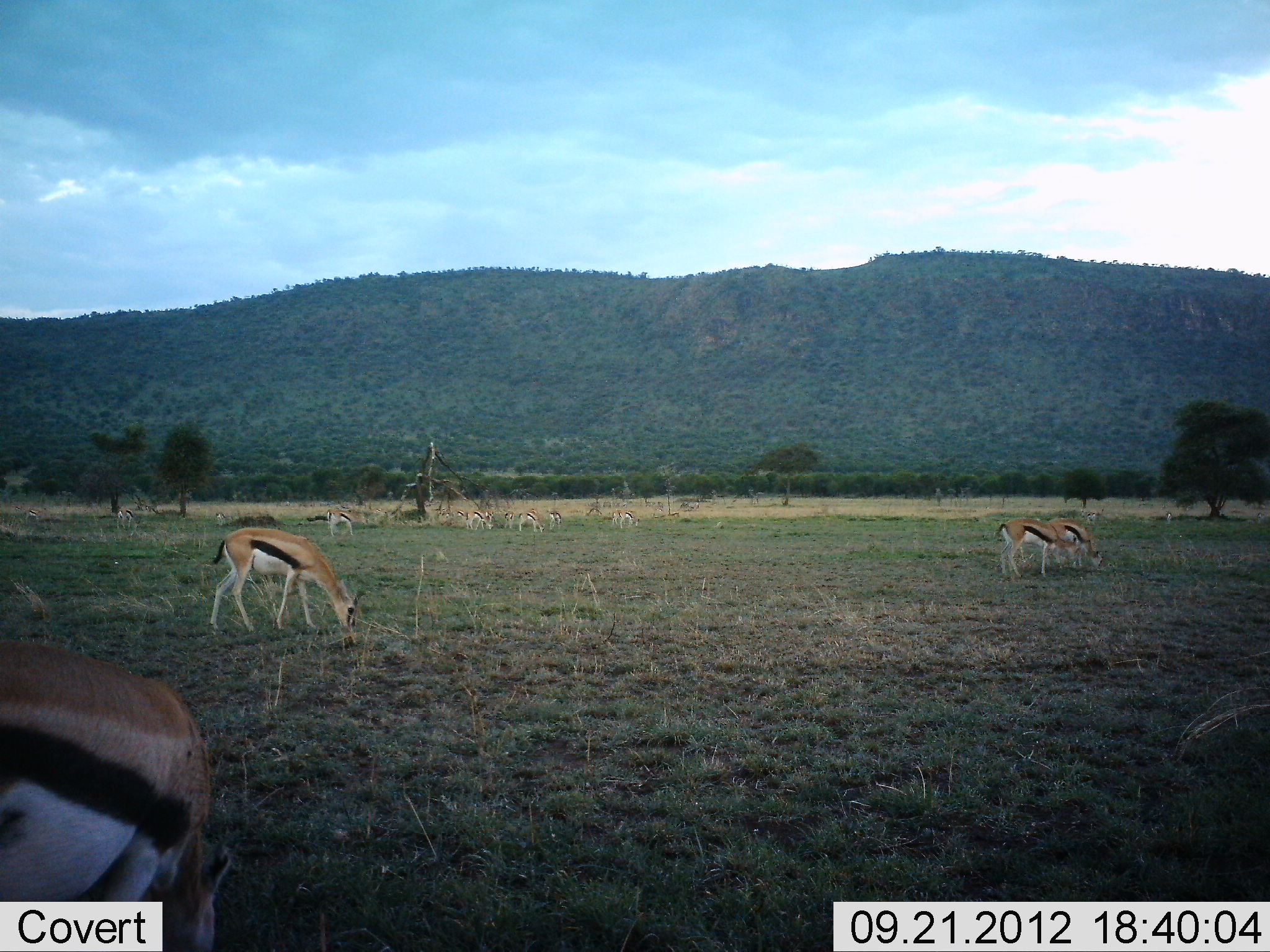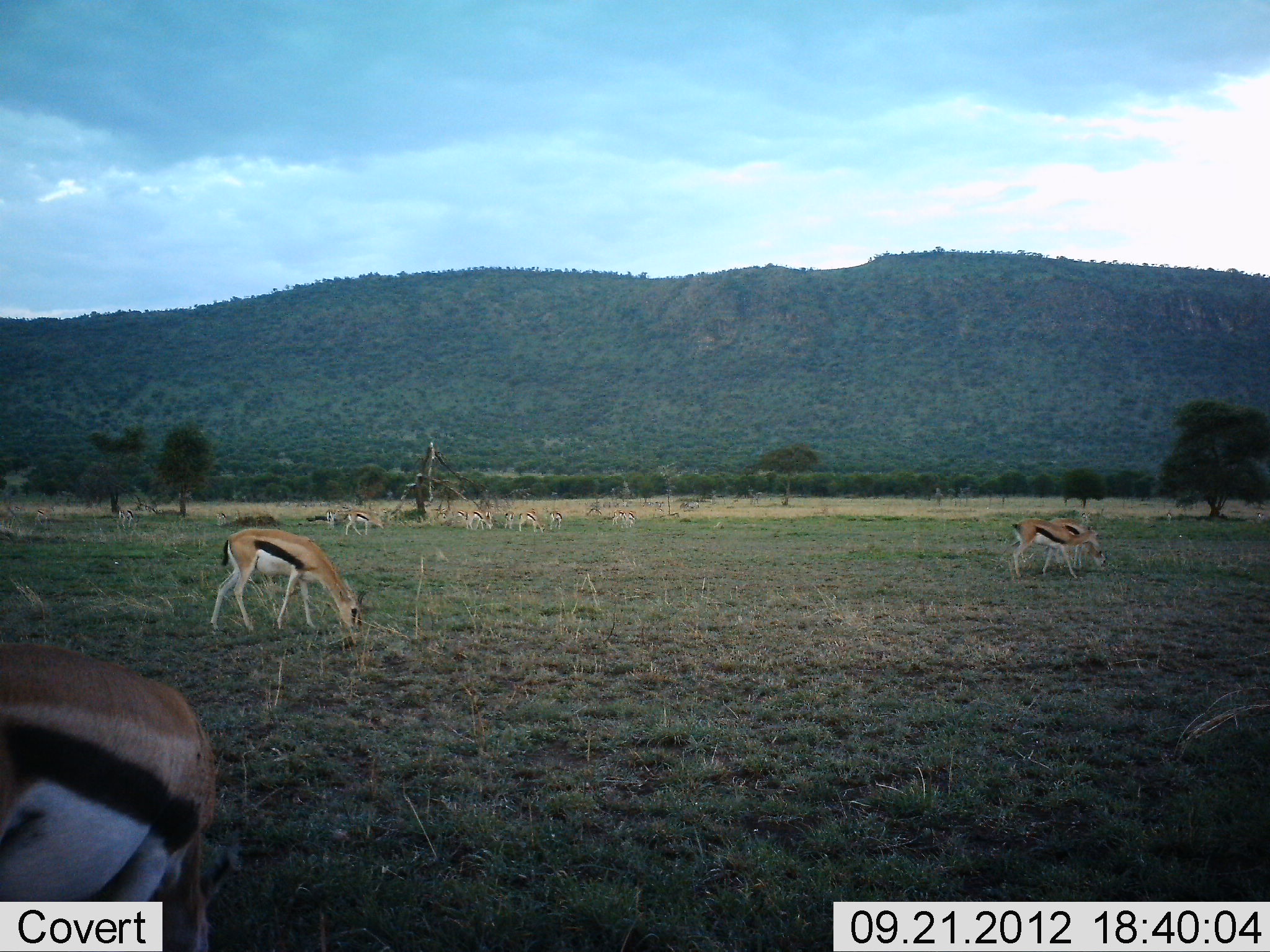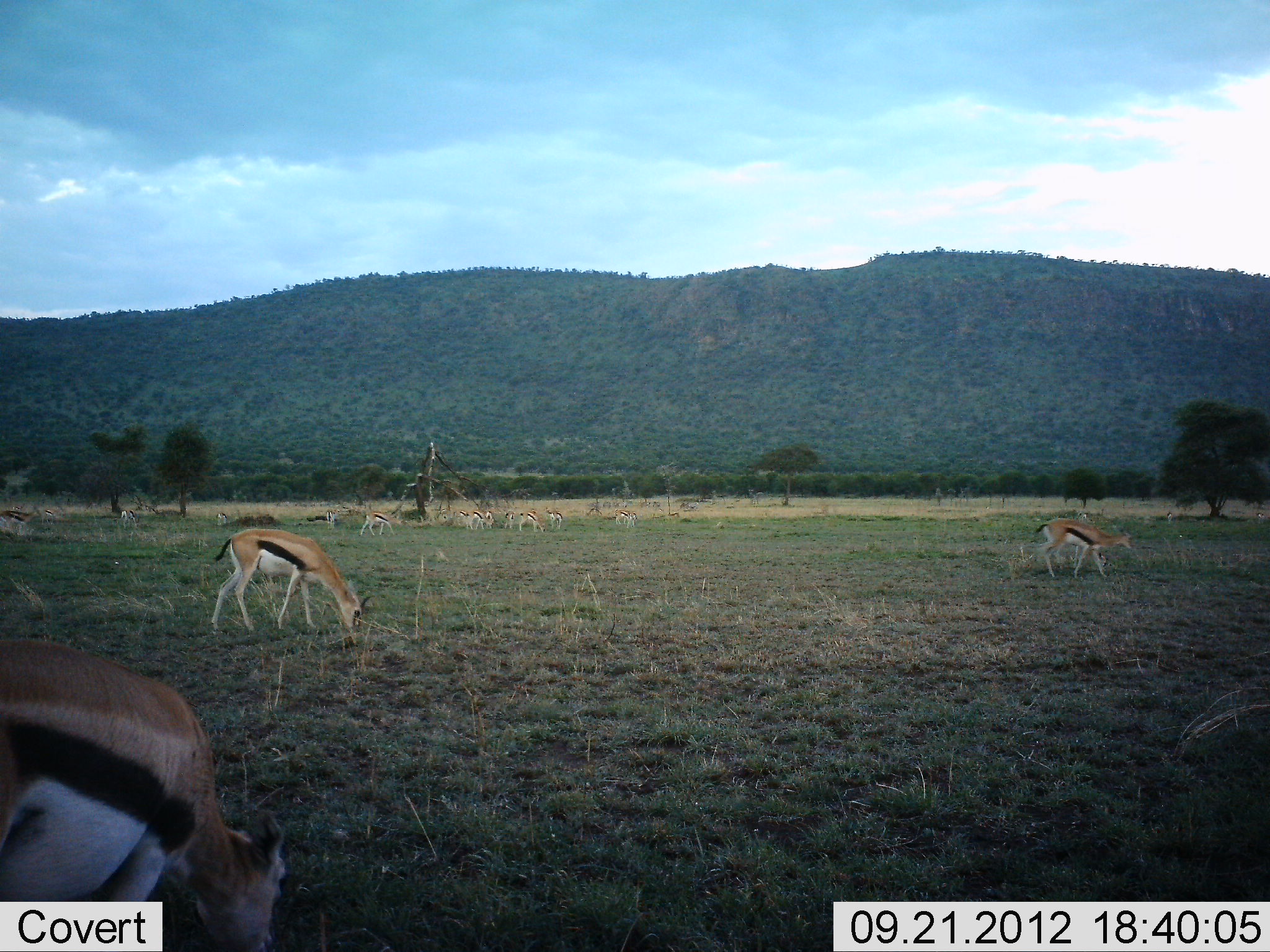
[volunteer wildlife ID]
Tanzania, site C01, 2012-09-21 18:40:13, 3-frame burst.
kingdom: Animalia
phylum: Chordata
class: Mammalia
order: Artiodactyla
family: Bovidae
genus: Eudorcas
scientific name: Eudorcas thomsonii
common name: thomson's gazelle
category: gazellethomsons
Gazellethomsons (thomson's gazelle) (Eudorcas thomsonii), count 11-50. Behavior (volunteer vote fractions): standing 60%, resting 0%, moving 10%, interacting 0%. Young present (vote fraction): 0%. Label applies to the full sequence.